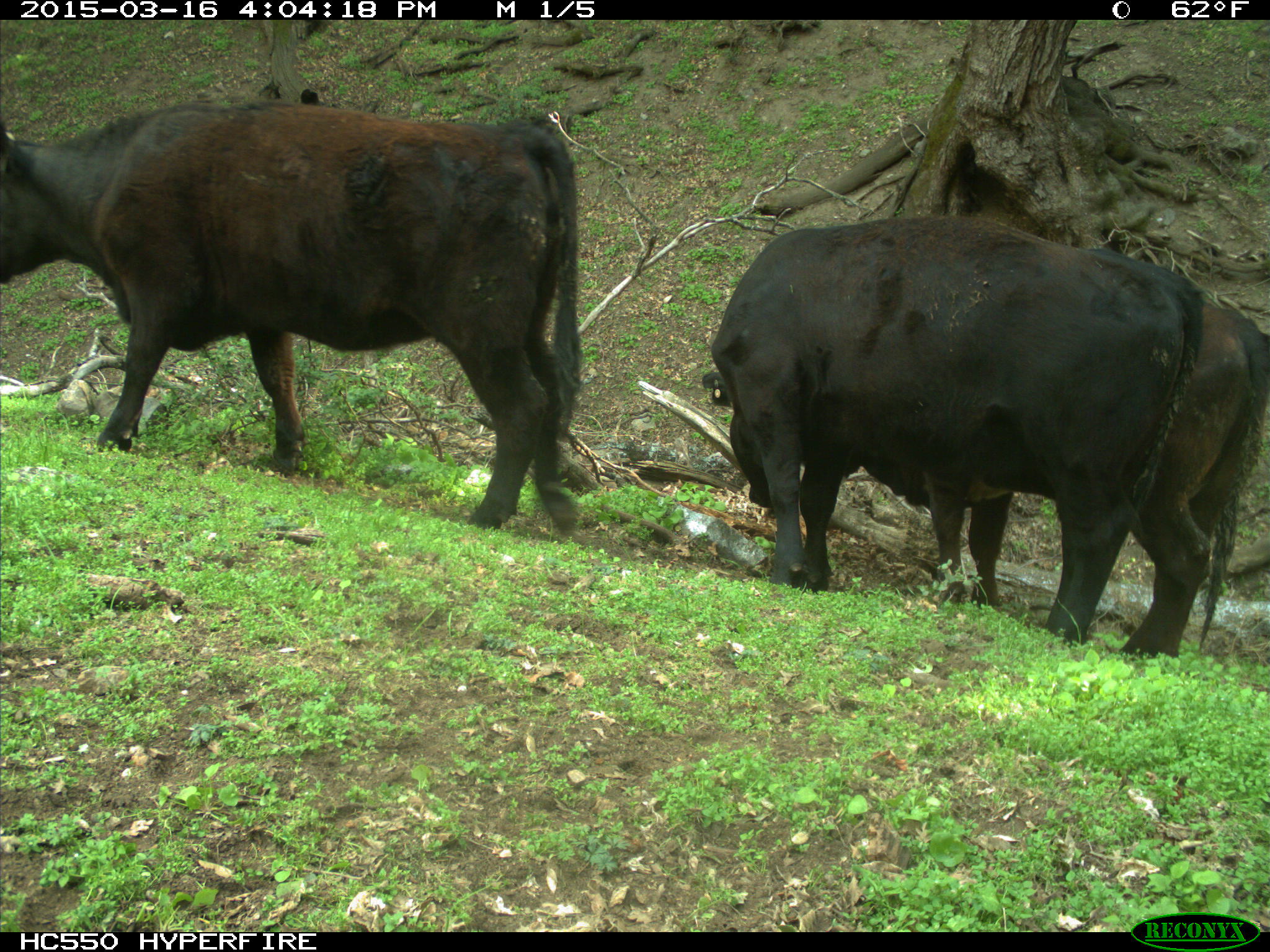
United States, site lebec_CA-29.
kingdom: Animalia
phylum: Chordata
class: Mammalia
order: Artiodactyla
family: Bovidae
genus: Bos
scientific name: Bos taurus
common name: domestic cow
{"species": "Bos taurus (domestic cow)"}